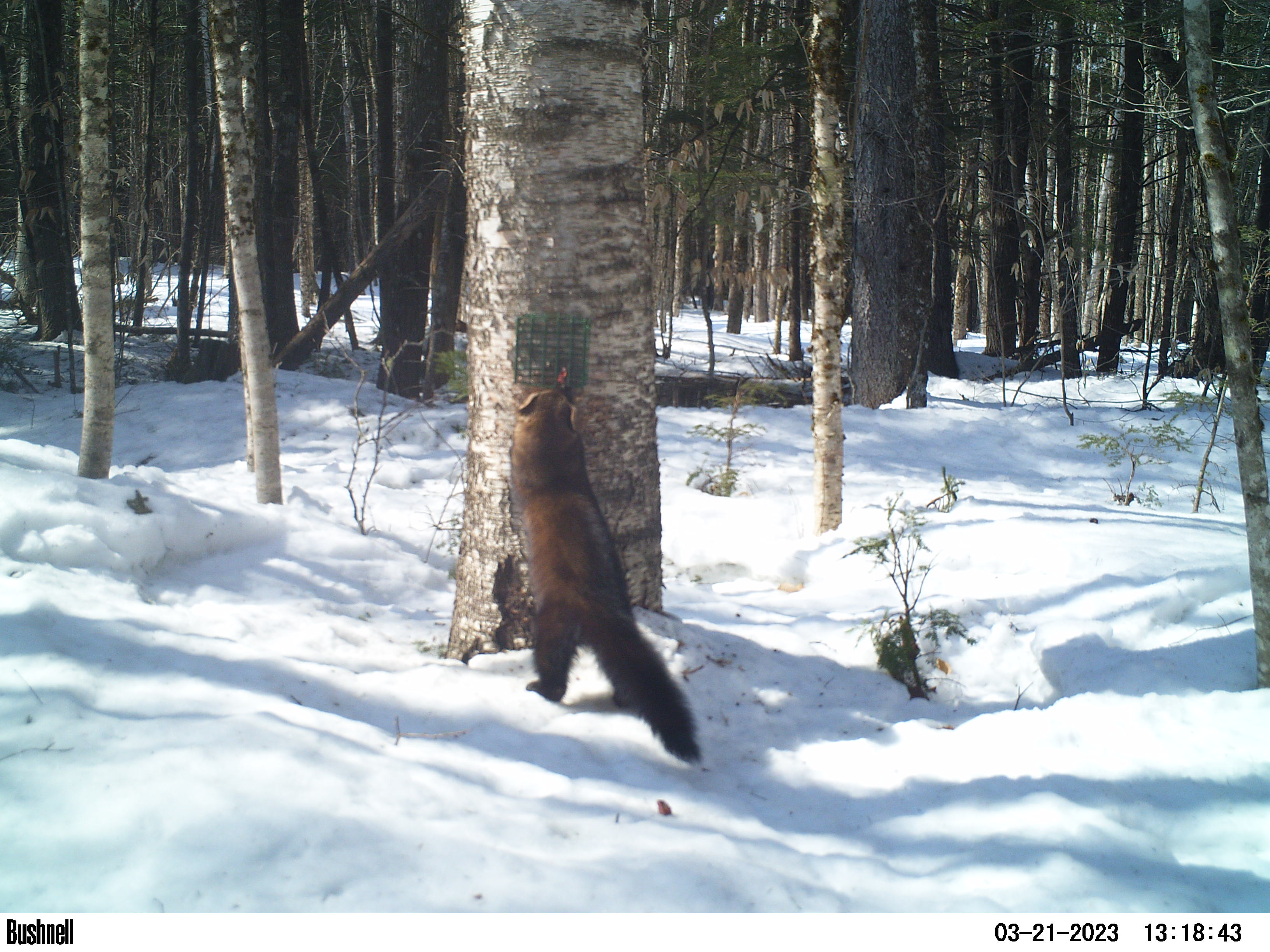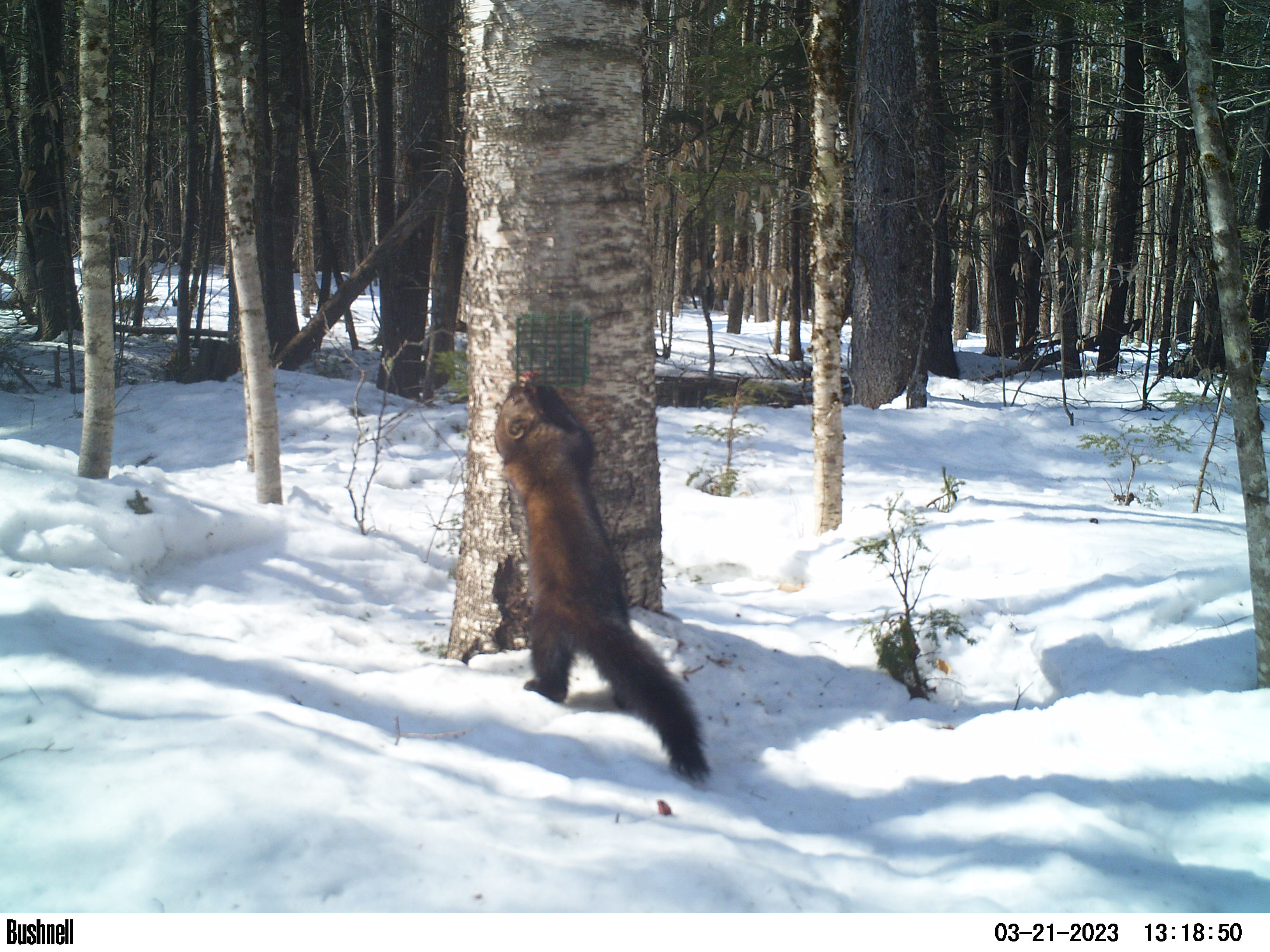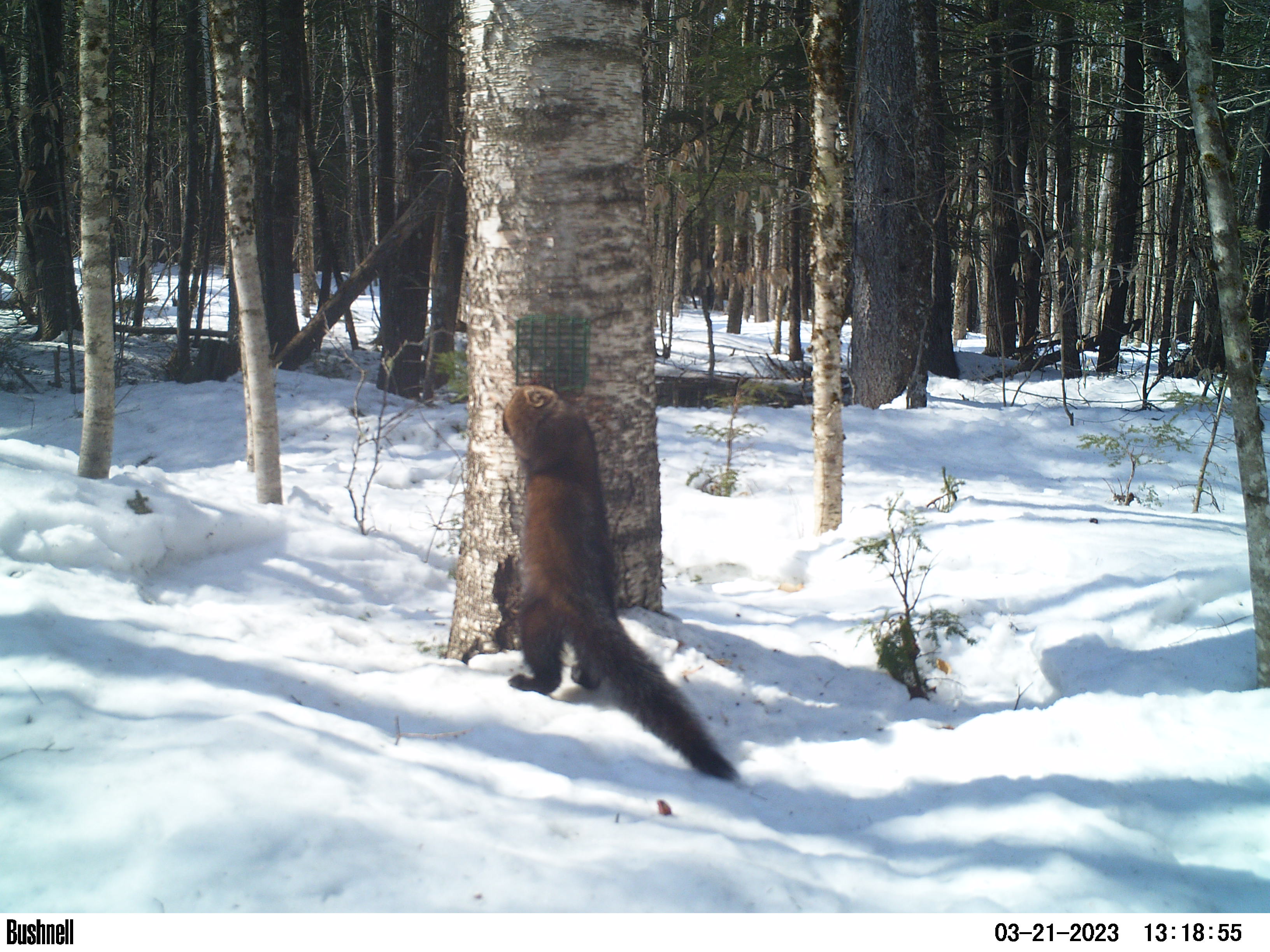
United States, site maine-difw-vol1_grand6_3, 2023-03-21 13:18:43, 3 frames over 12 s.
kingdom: Animalia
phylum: Chordata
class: Mammalia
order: Carnivora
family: Mustelidae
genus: Pekania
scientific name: Pekania pennanti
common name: fisher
Fisher (Pekania pennanti).